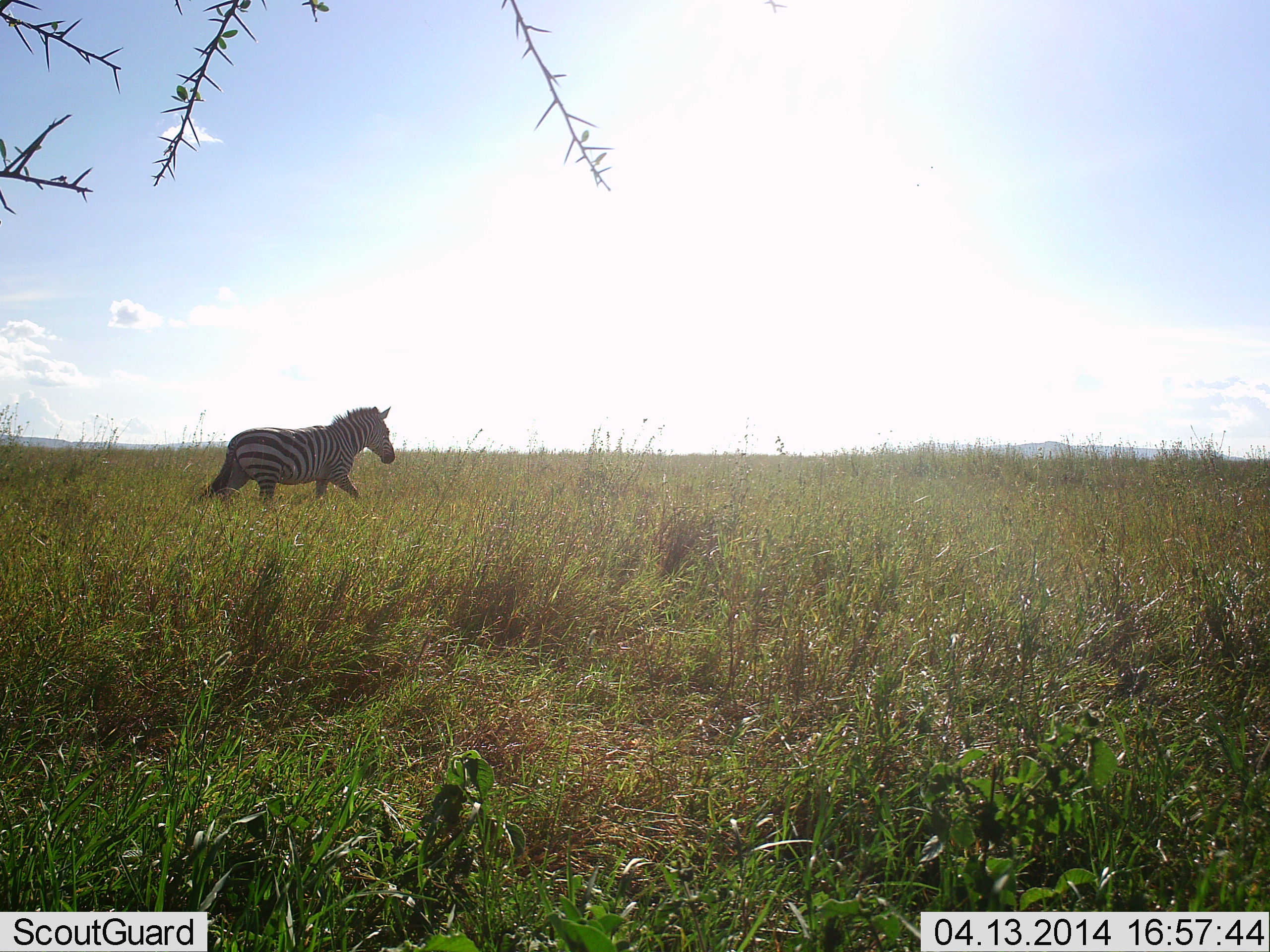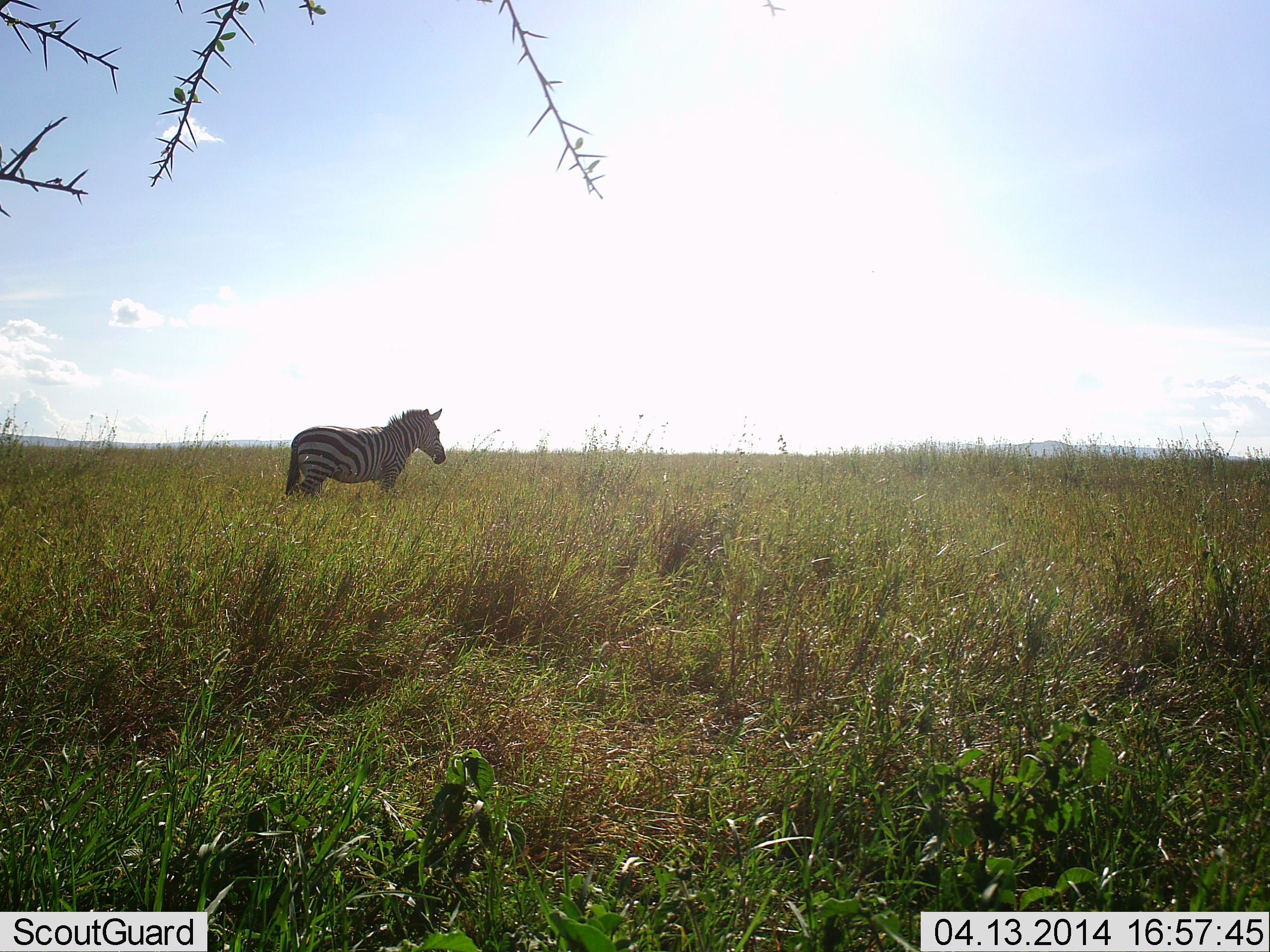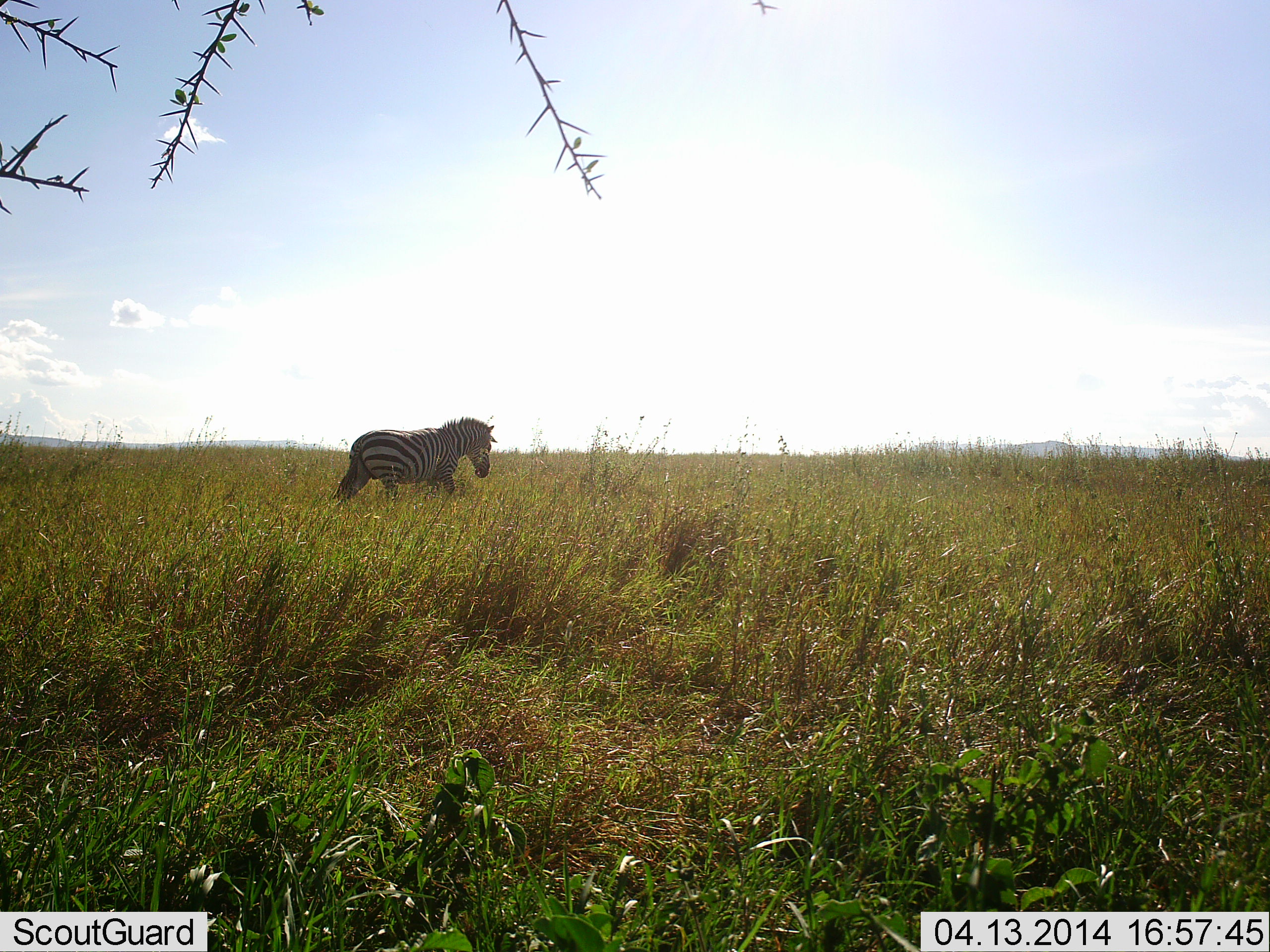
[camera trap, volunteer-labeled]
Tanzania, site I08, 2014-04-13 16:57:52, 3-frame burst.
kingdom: Animalia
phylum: Chordata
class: Mammalia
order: Perissodactyla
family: Equidae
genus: Equus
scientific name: Equus quagga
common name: plains zebra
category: zebra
Zebra (plains zebra) (Equus quagga), count 1. Behavior (volunteer vote fractions): standing 29%, resting 0%, moving 71%, interacting 0%. Young present (vote fraction): 0%. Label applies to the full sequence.